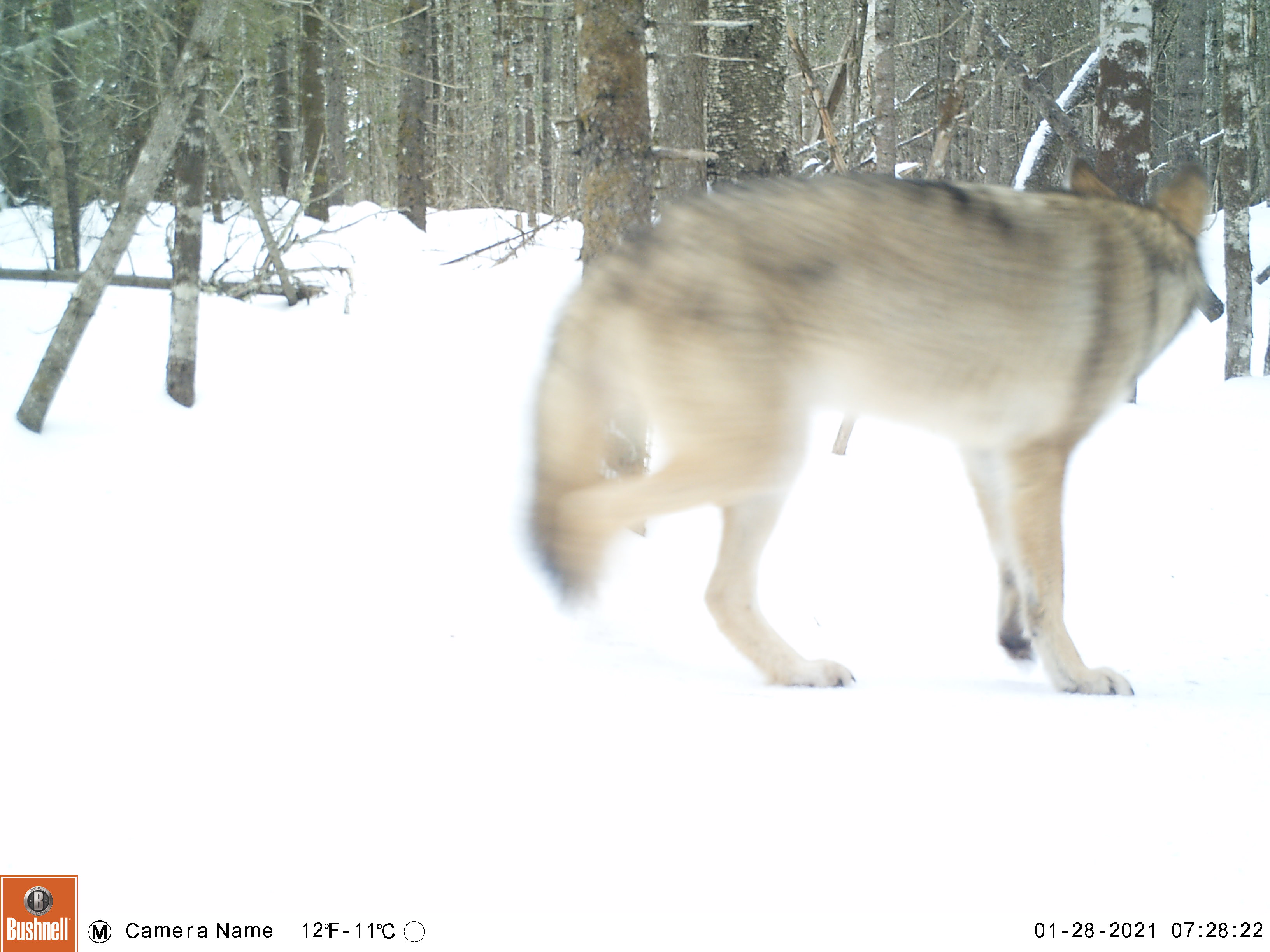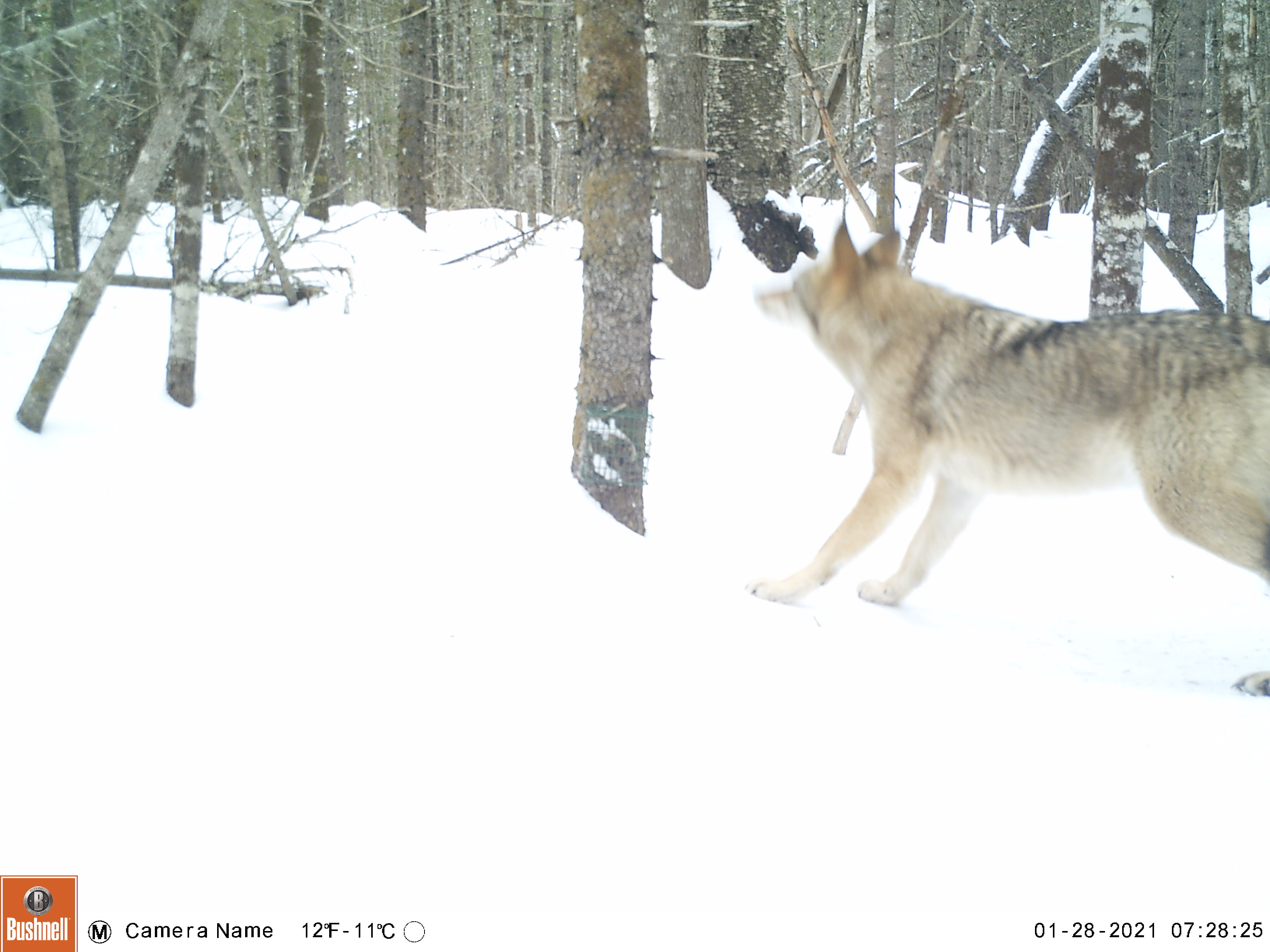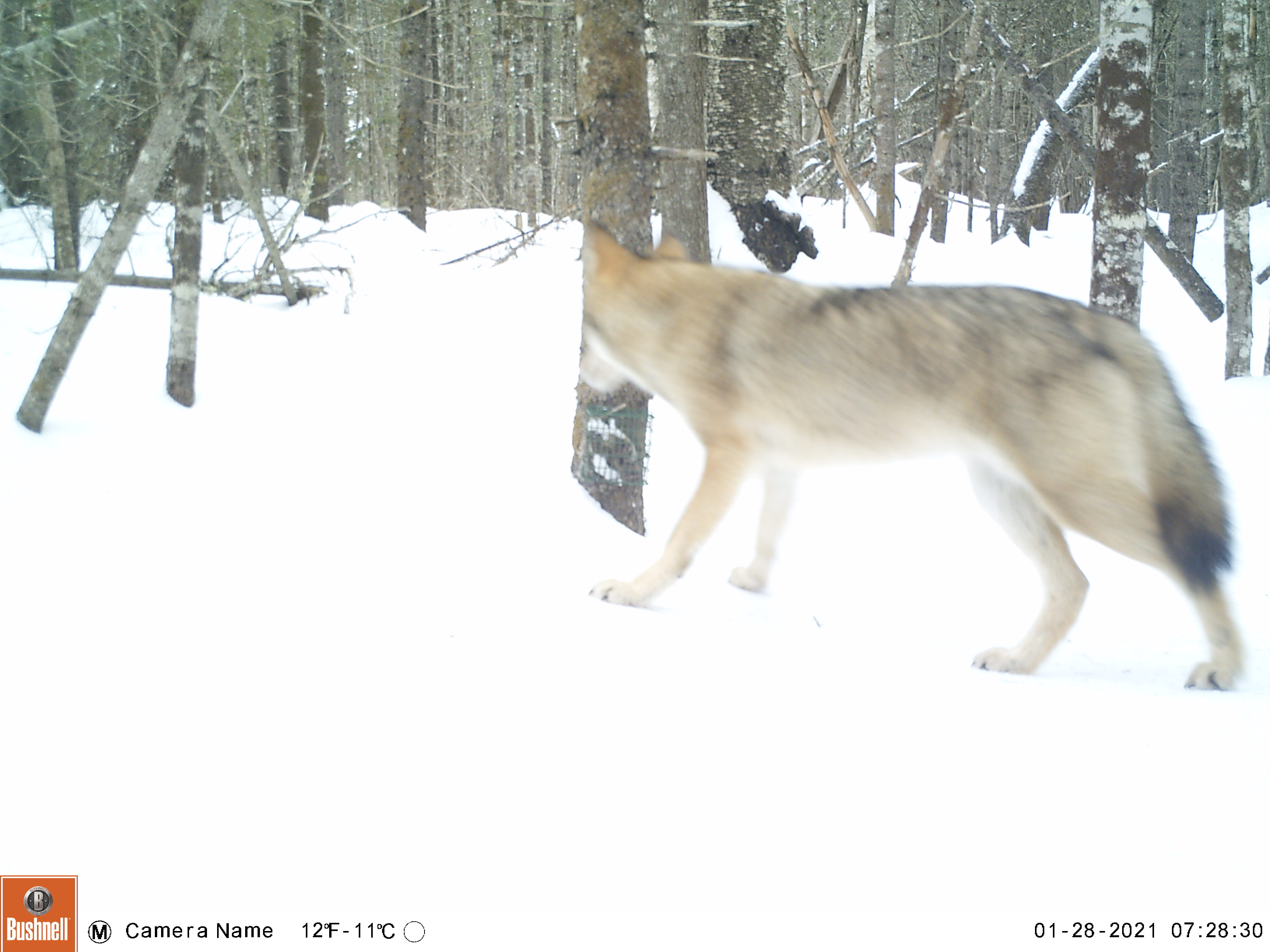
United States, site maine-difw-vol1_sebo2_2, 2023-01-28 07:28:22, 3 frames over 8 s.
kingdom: Animalia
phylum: Chordata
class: Mammalia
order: Carnivora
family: Canidae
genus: Canis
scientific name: Canis latrans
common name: coyote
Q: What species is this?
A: Coyote (Canis latrans).